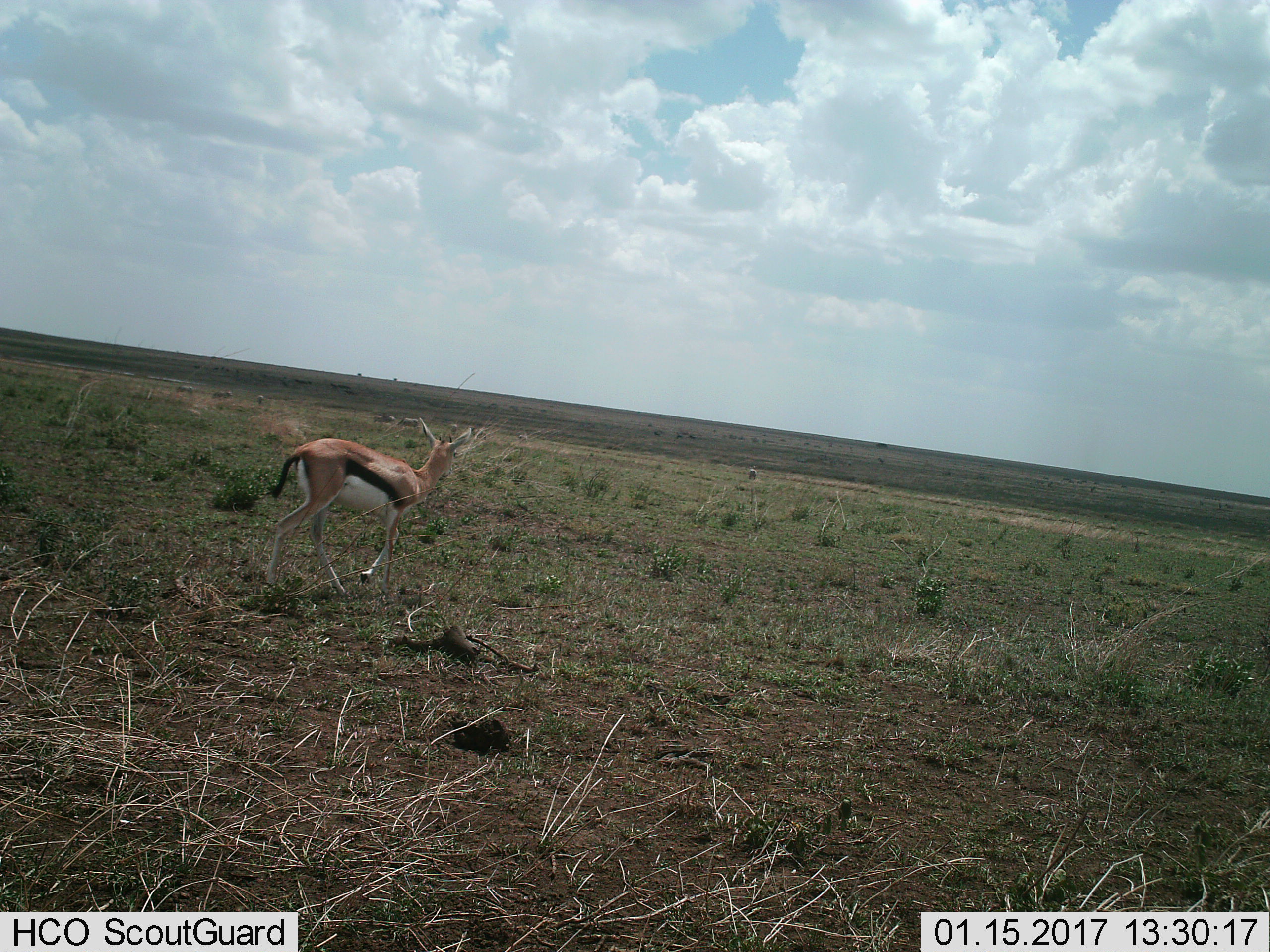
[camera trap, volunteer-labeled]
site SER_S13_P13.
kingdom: Animalia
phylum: Chordata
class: Mammalia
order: Artiodactyla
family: Bovidae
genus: Eudorcas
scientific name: Eudorcas thomsonii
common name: thomson's gazelle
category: gazellethomsons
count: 1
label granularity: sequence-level